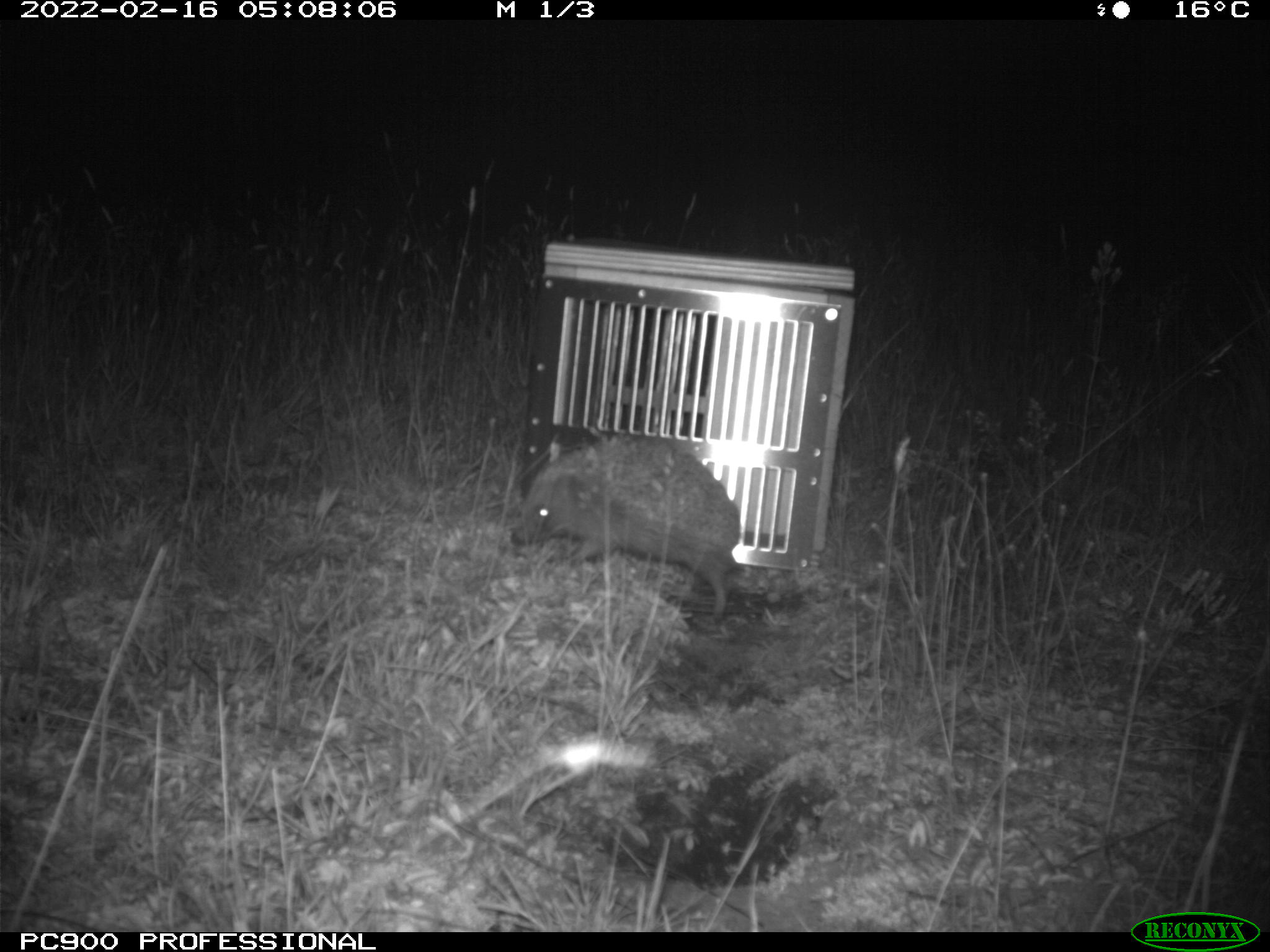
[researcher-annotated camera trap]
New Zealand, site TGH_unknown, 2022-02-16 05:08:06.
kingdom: Animalia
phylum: Chordata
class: Mammalia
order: Eulipotyphla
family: Erinaceidae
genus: Erinaceus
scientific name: Erinaceus europaeus europaeus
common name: european hedgehog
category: hedgehog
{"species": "hedgehog (european hedgehog) (Erinaceus europaeus europaeus)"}